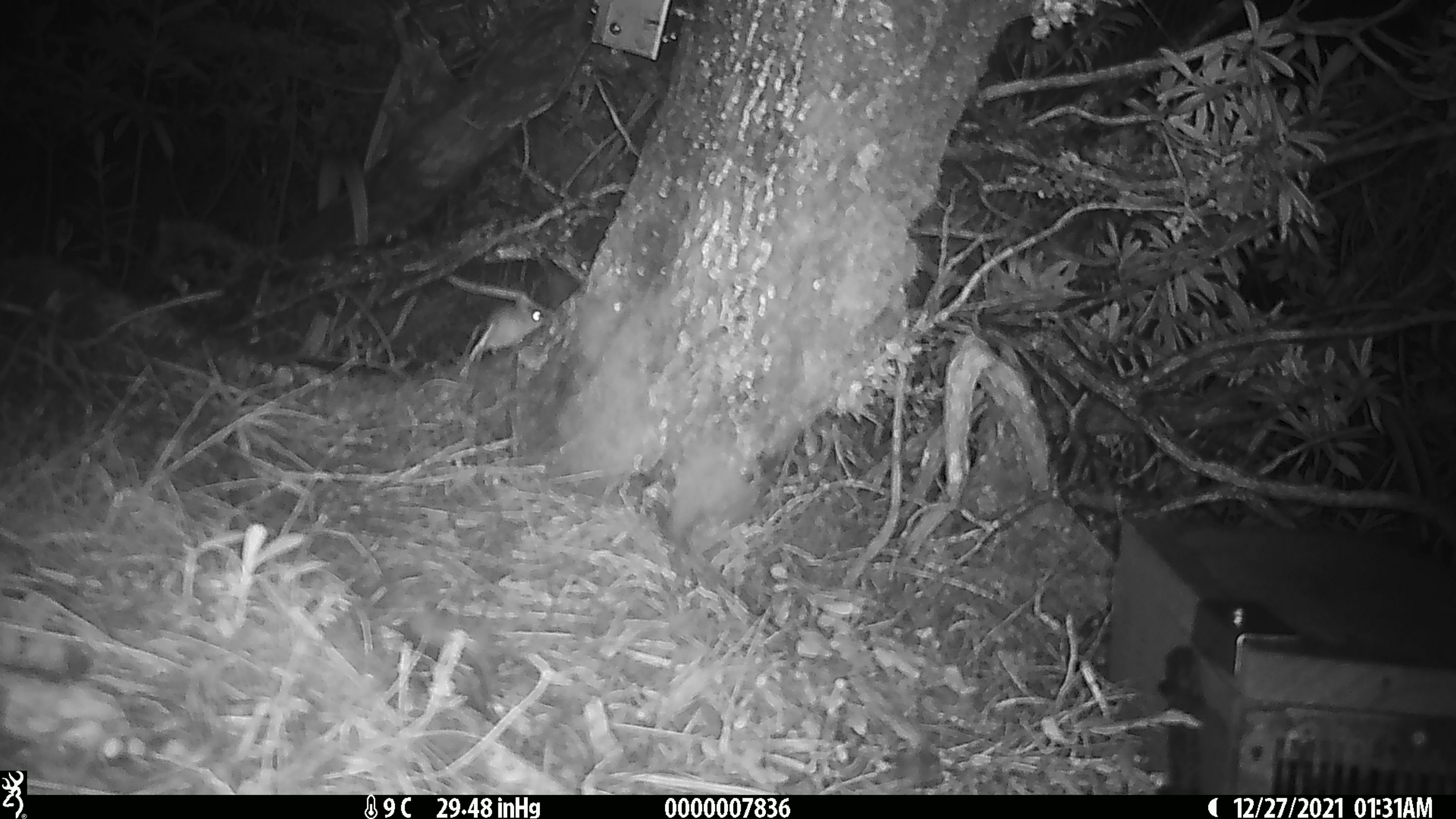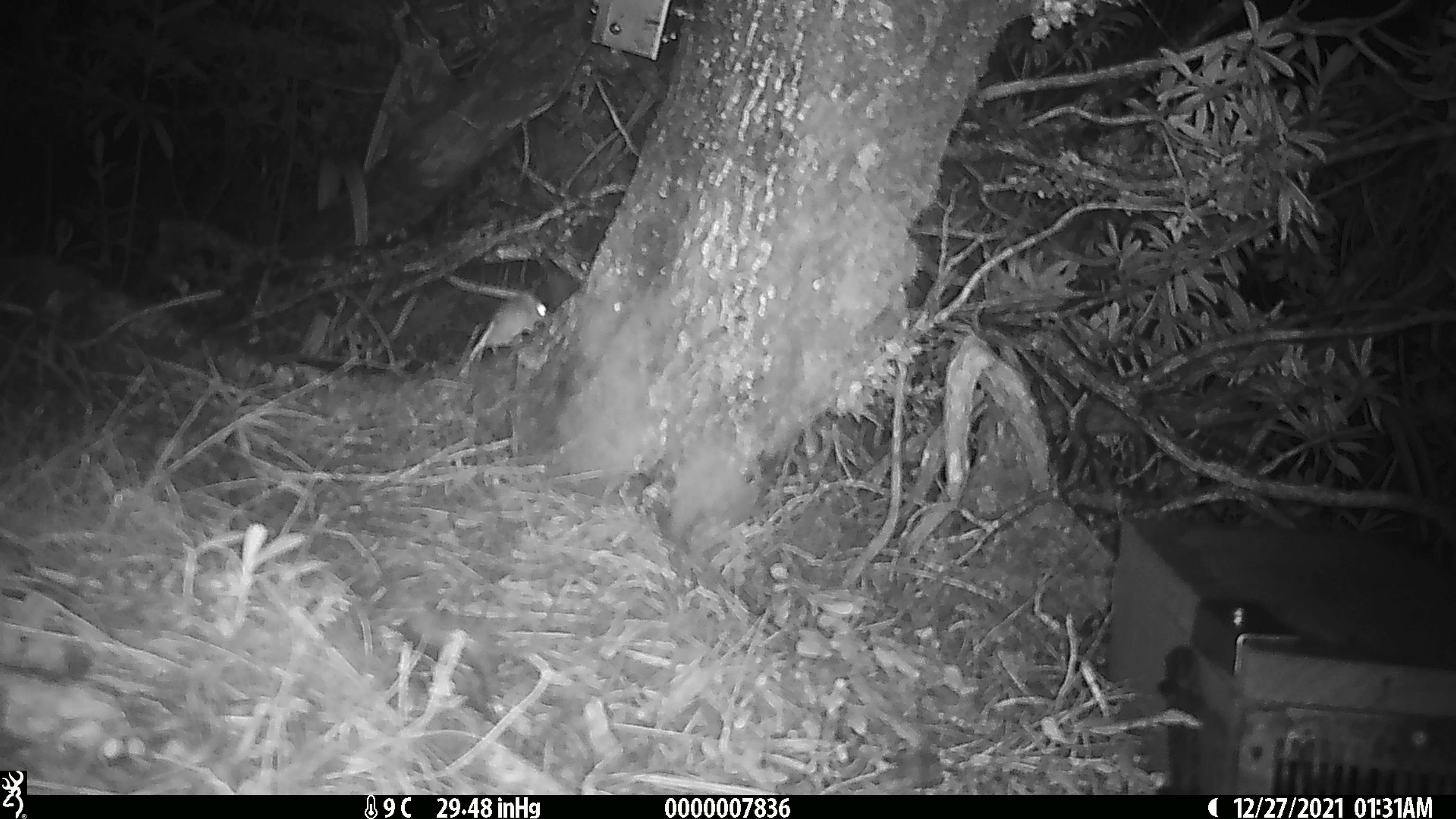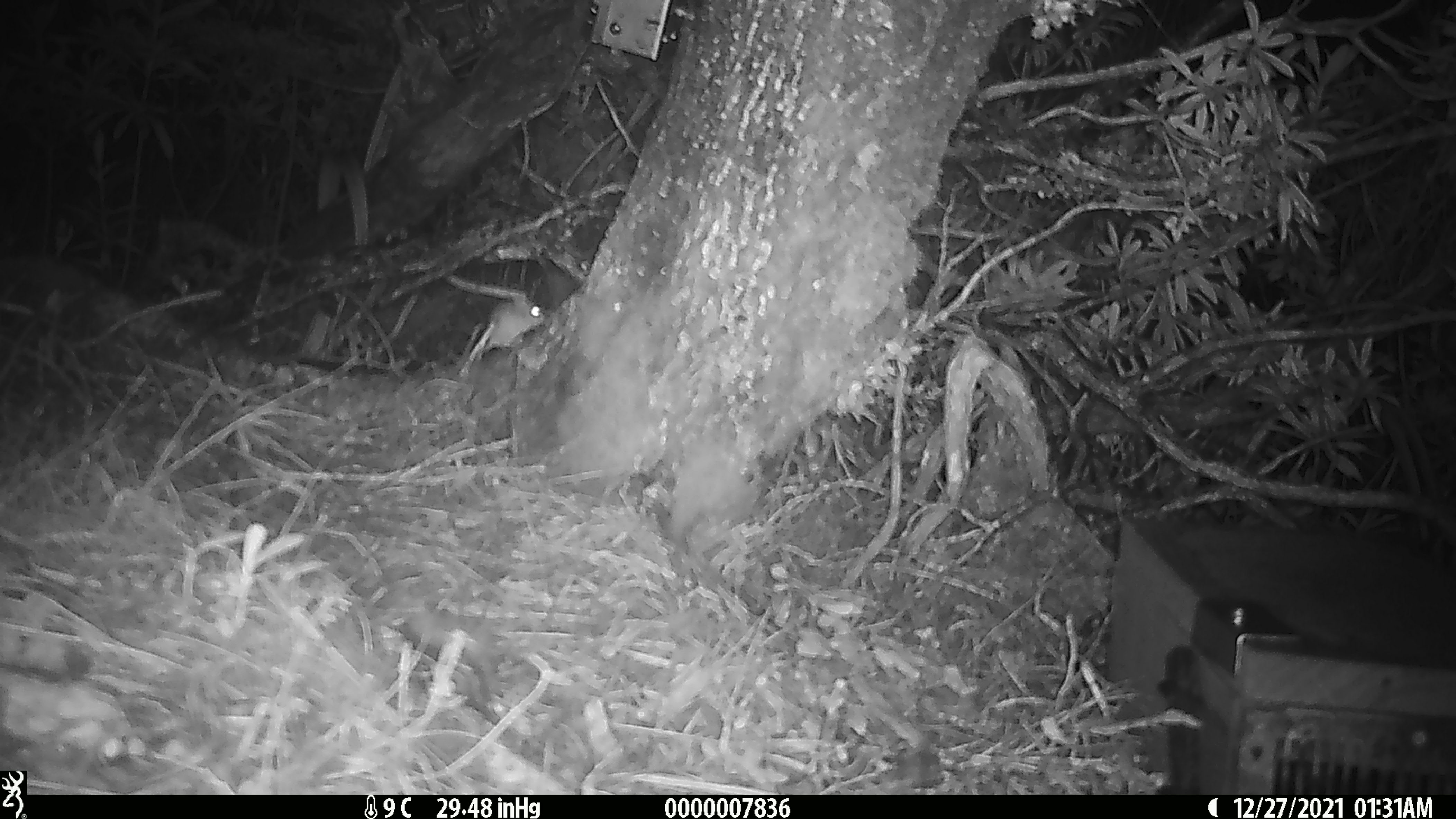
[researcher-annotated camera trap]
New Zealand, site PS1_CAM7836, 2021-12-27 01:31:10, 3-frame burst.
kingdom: Animalia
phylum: Chordata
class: Mammalia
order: Rodentia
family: Muridae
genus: Mus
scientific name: Mus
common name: mouse